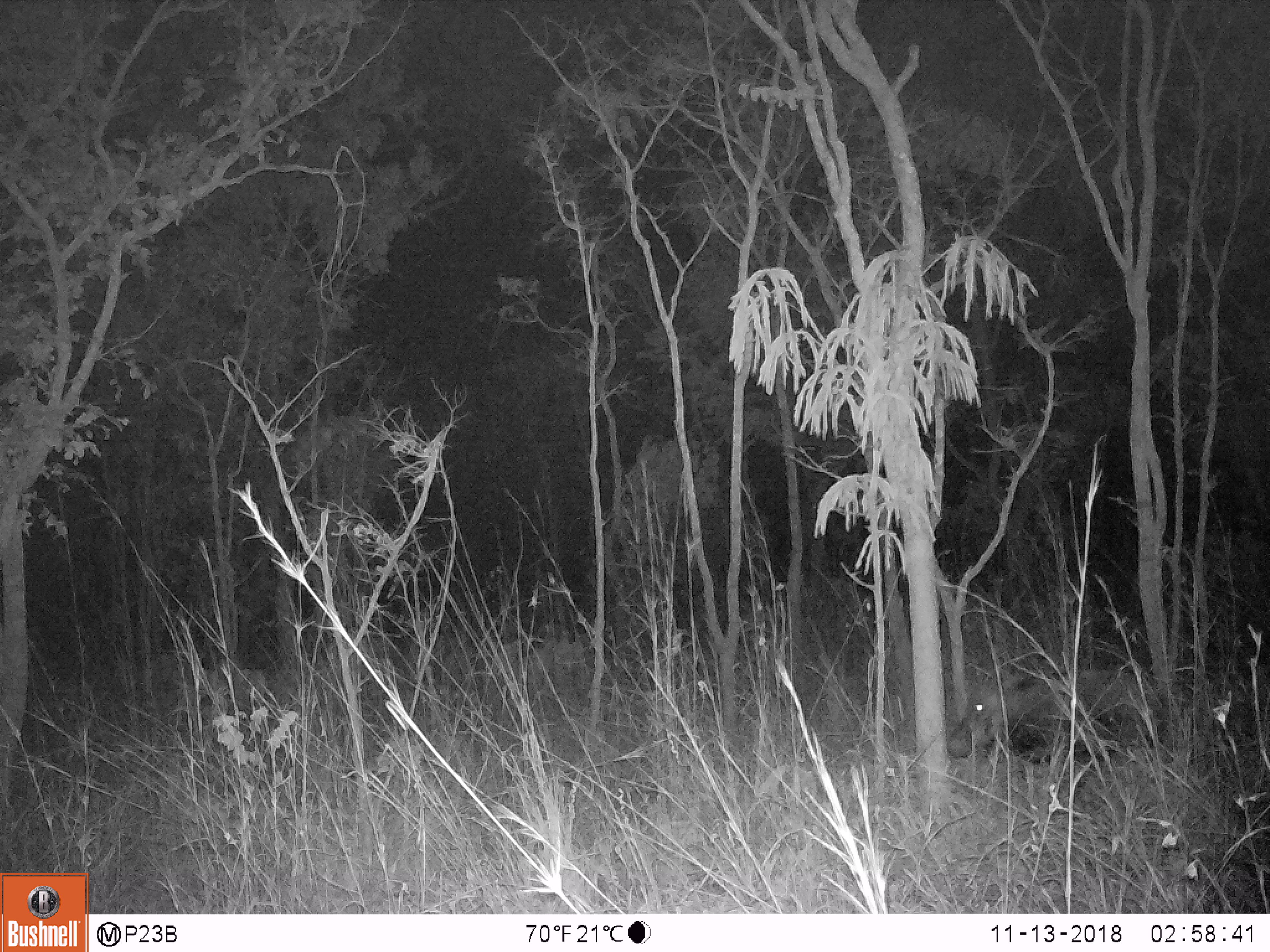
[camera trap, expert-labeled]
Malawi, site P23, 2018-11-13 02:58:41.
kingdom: Animalia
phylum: Chordata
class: Mammalia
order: Artiodactyla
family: Suidae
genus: Potamochoerus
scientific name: Potamochoerus larvatus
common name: bushpig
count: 1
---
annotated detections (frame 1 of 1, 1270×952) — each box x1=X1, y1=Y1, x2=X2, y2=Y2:
bushpig: x1=946, y1=661, x2=1184, y2=773